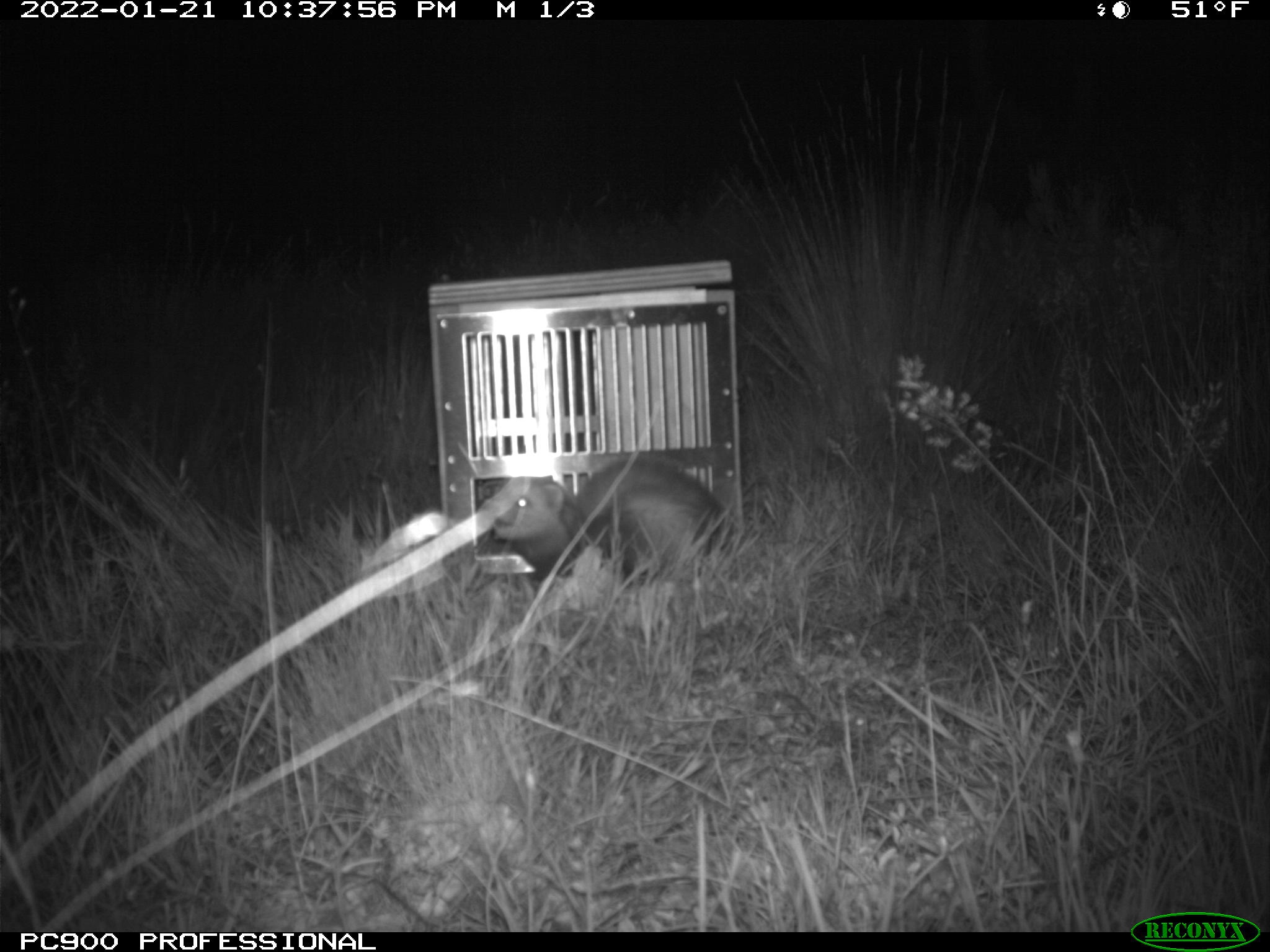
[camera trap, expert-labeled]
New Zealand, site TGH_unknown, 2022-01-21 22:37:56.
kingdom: Animalia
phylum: Chordata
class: Mammalia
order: Carnivora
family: Mustelidae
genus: Mustela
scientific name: Mustela furo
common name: ferret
Ferret (Mustela furo).